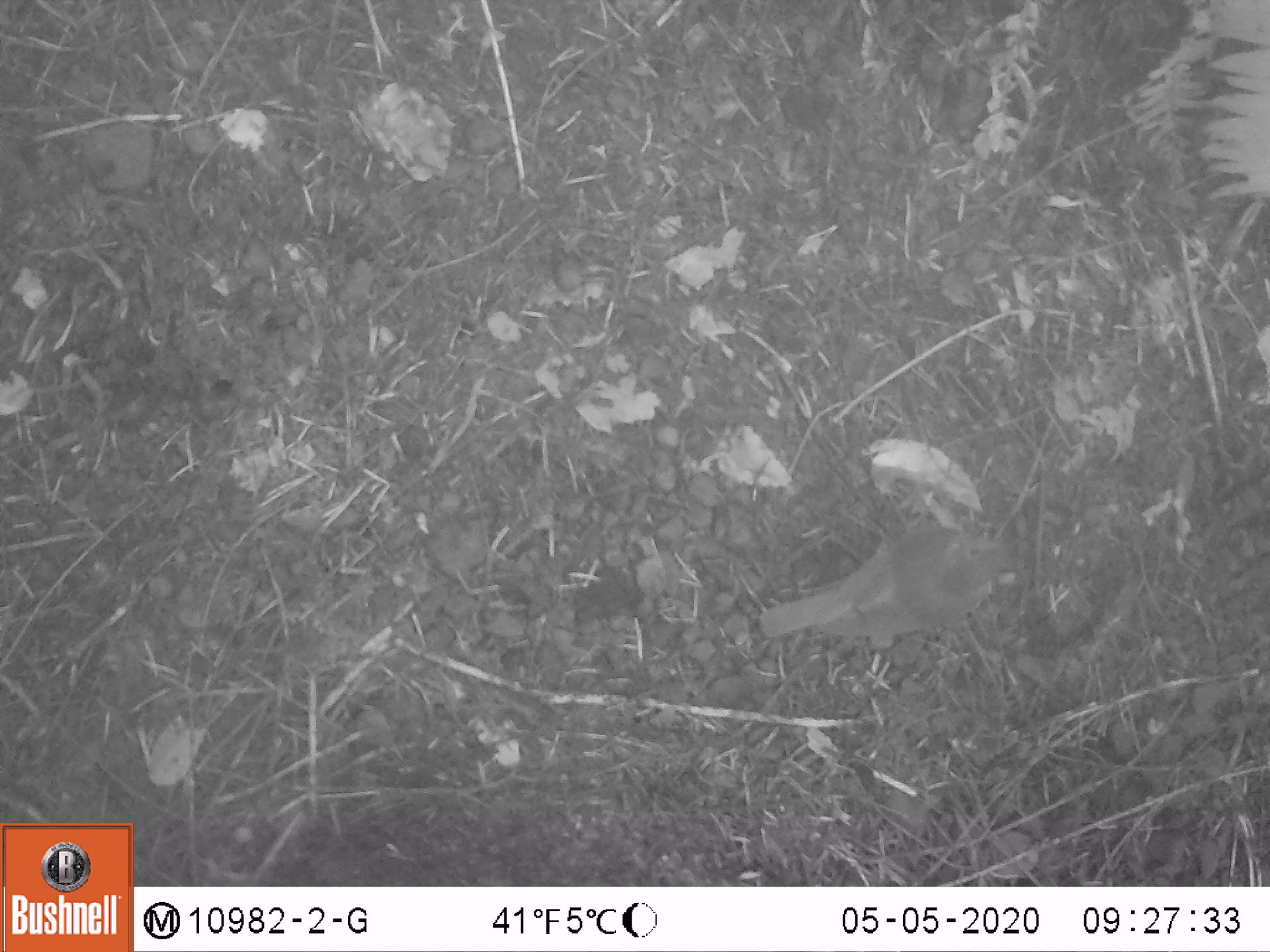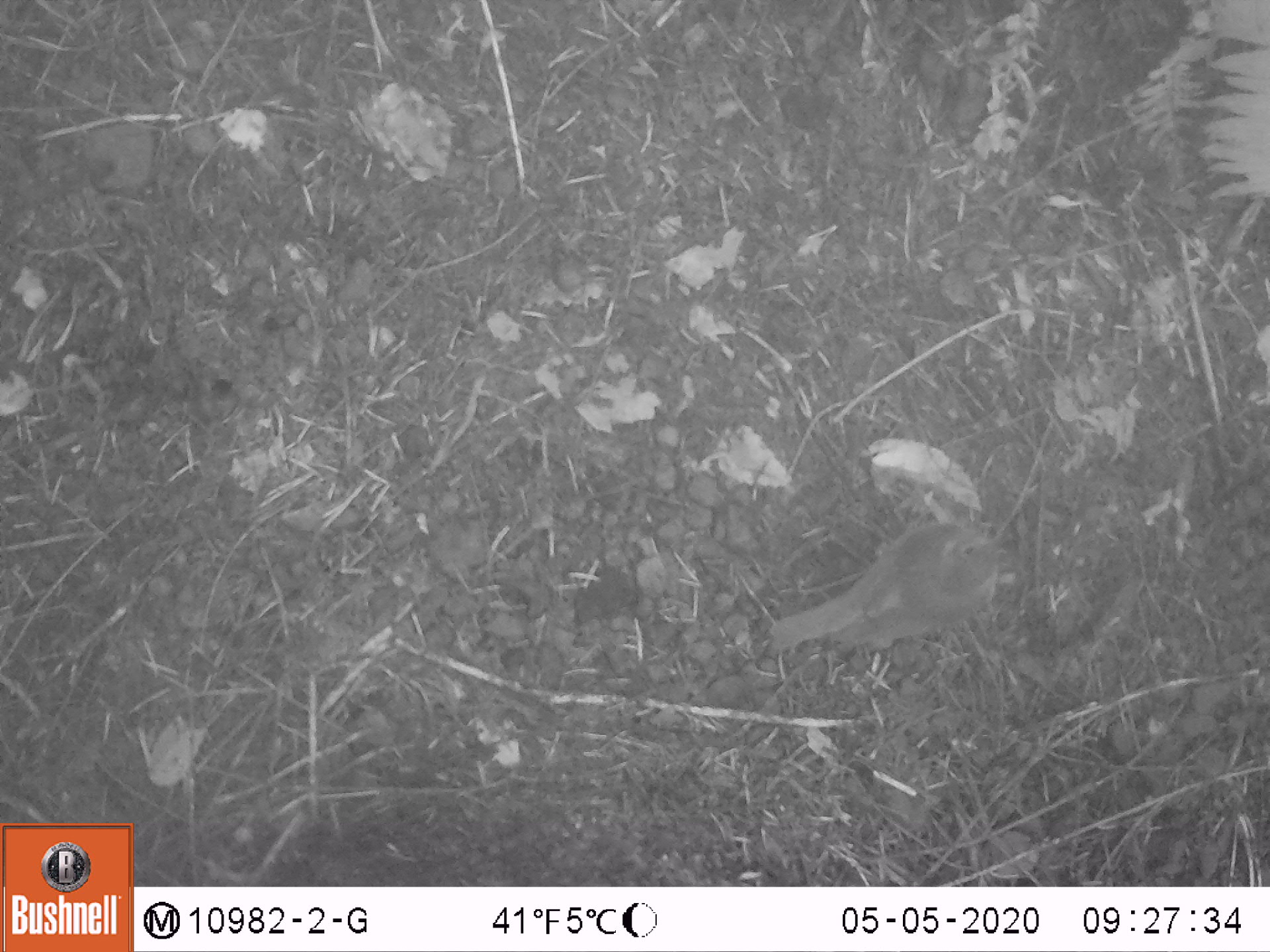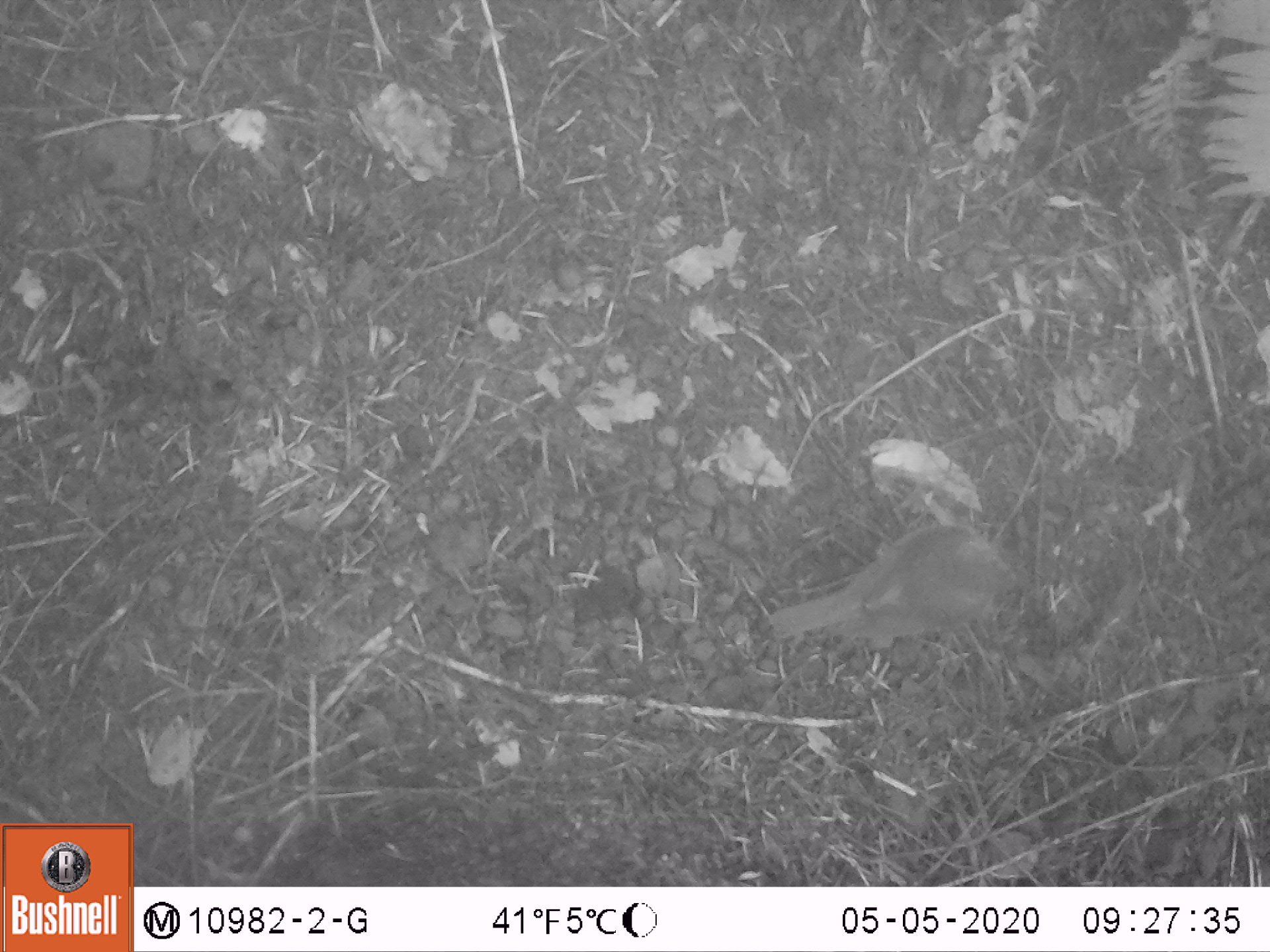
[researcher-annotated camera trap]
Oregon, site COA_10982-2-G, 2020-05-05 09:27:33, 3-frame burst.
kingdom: Animalia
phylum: Chordata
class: Aves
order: Passeriformes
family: Turdidae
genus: Catharus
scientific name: Catharus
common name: brown thrushes and nightingale-thrushes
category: catharus species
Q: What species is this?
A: Catharus species (brown thrushes and nightingale-thrushes) (Catharus).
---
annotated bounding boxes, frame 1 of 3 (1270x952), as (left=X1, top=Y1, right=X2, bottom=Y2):
catharus species: (left=750, top=517, right=1026, bottom=653)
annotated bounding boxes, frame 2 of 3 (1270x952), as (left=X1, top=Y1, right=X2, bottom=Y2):
catharus species: (left=764, top=505, right=1021, bottom=660)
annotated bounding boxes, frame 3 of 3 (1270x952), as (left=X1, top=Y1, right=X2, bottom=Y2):
catharus species: (left=762, top=515, right=1023, bottom=658)